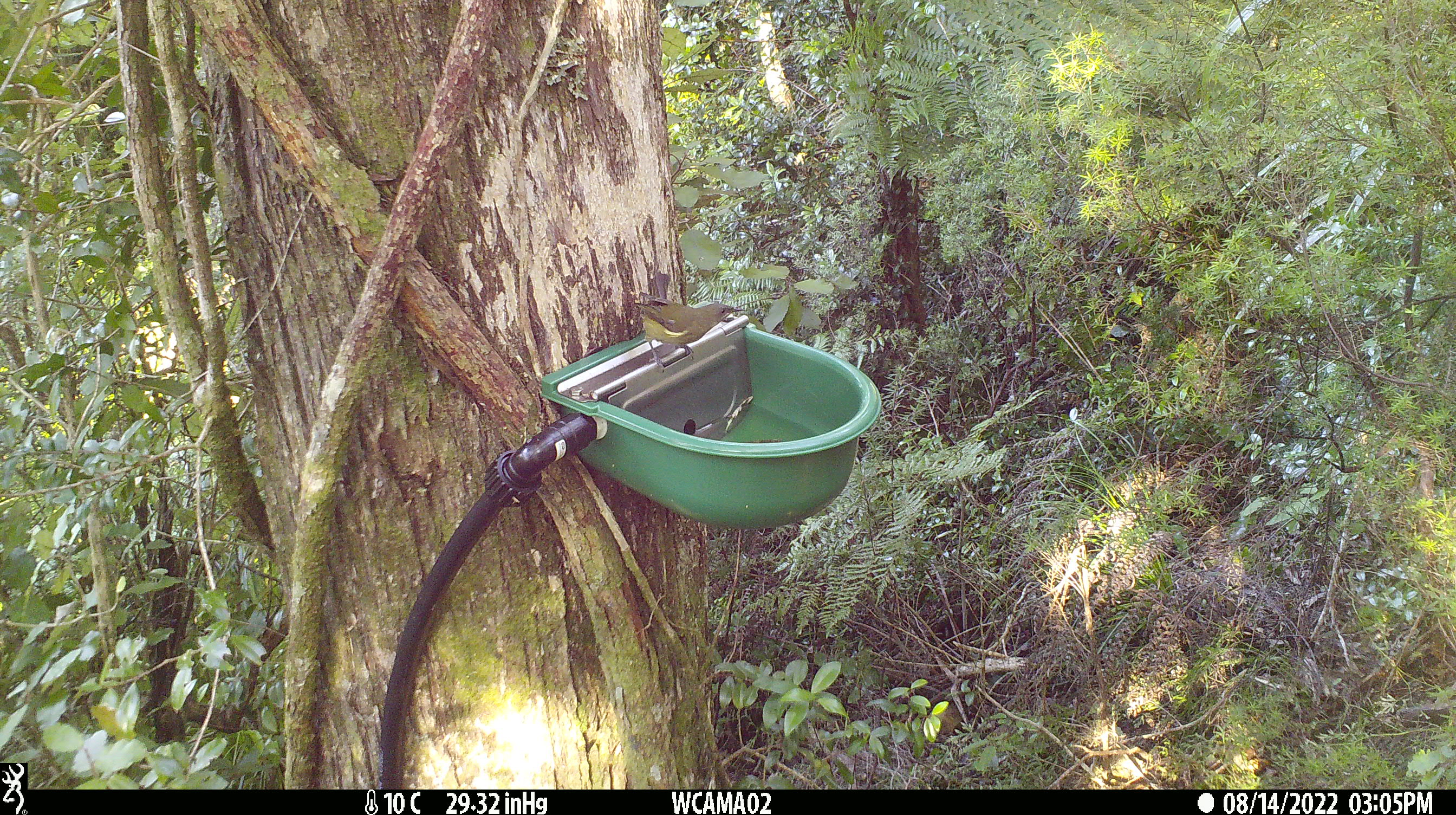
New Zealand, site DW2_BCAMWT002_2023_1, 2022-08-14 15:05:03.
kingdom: Animalia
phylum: Chordata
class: Aves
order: Passeriformes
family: Meliphagidae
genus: Anthornis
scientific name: Anthornis melanura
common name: new zealand bellbird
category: bellbird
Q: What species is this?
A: Bellbird (new zealand bellbird) (Anthornis melanura).